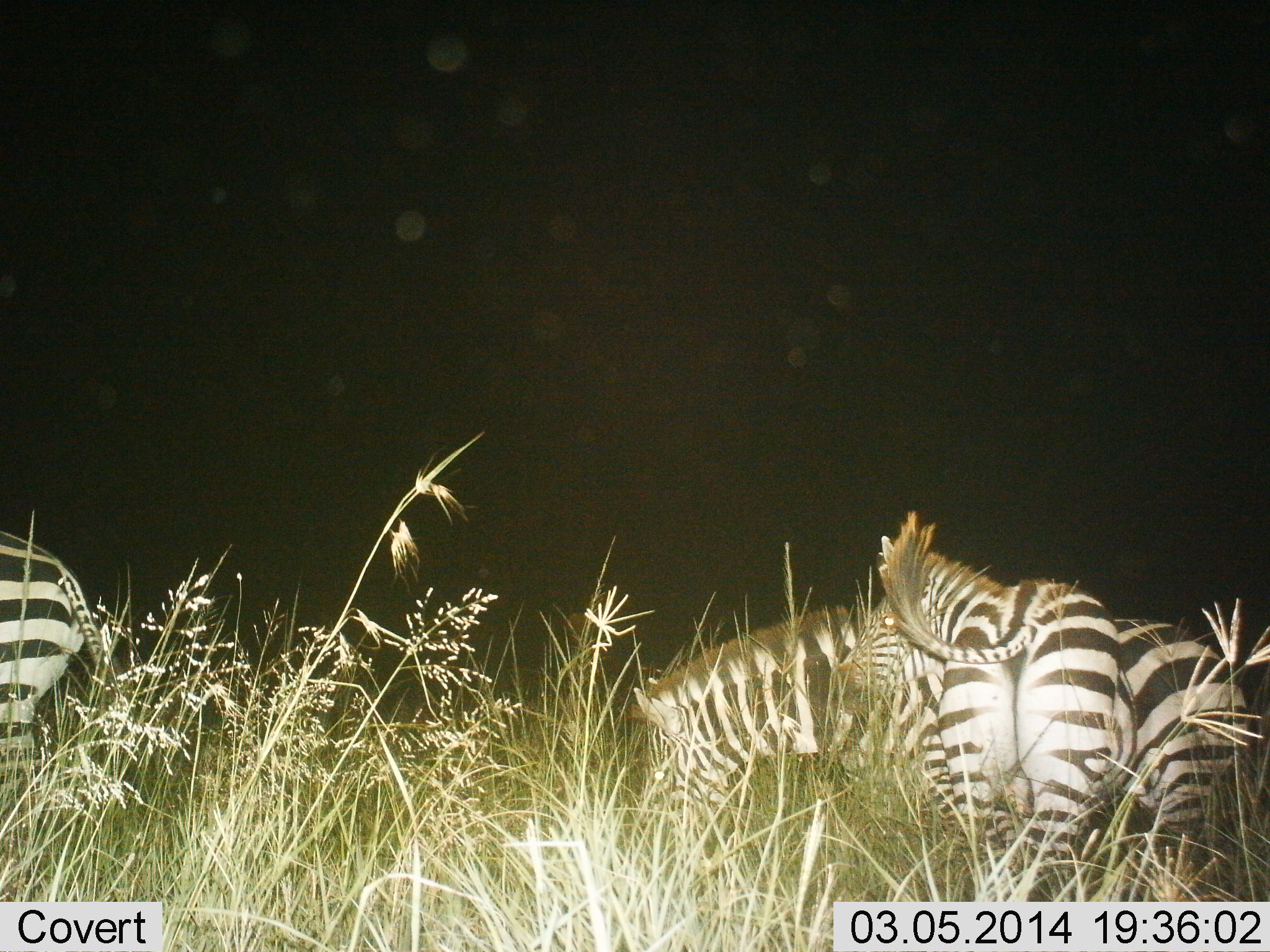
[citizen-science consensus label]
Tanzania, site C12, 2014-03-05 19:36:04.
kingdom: Animalia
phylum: Chordata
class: Mammalia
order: Perissodactyla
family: Equidae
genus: Equus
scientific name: Equus quagga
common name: plains zebra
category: zebra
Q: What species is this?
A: Zebra (plains zebra) (Equus quagga).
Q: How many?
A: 3.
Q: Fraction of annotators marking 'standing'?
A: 69%.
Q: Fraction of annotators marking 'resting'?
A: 9%.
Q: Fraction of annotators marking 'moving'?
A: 19%.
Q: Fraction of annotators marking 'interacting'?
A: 12%.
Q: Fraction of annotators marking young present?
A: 0%.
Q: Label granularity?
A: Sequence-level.